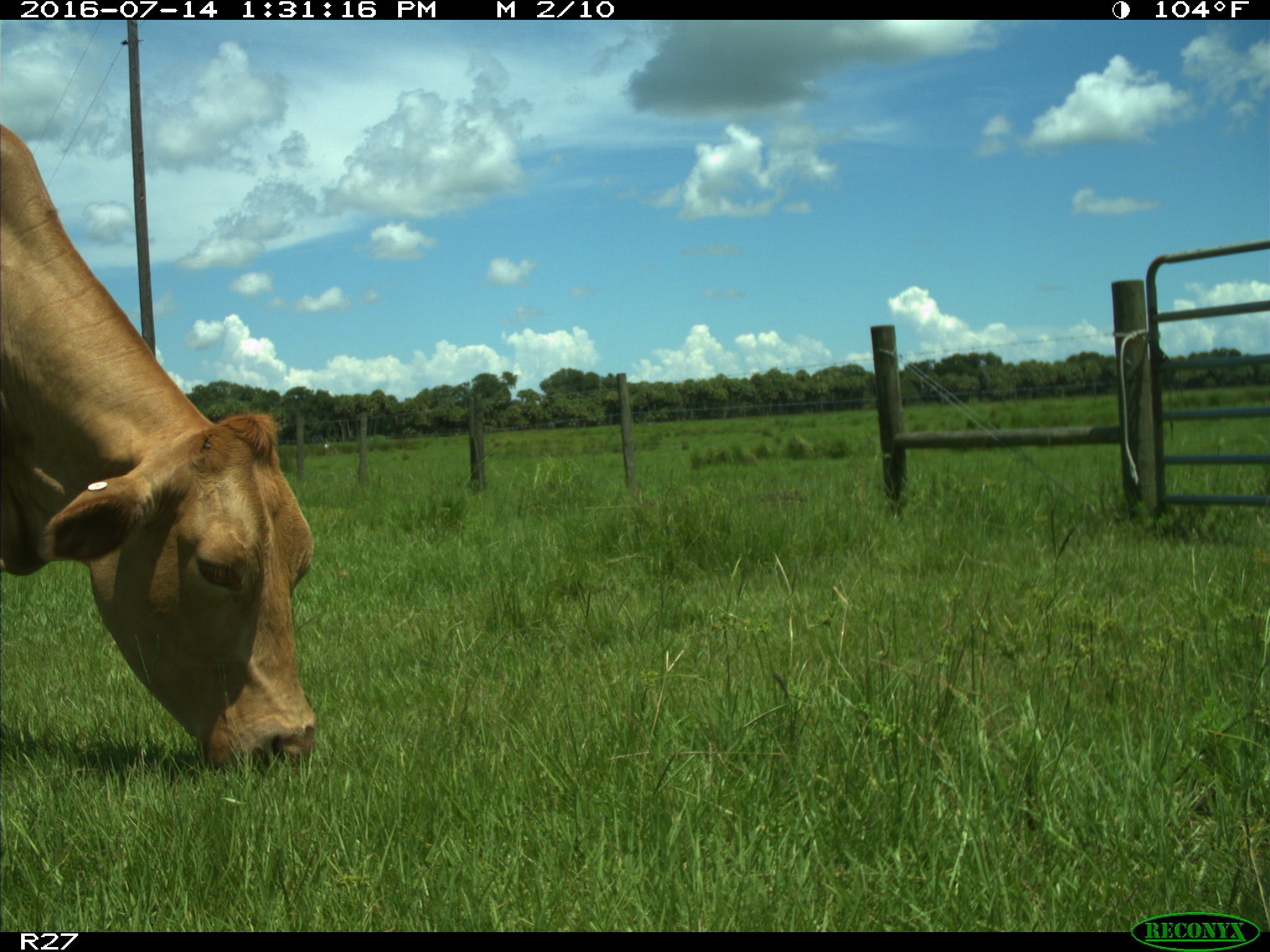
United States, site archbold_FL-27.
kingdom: Animalia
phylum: Chordata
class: Mammalia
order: Artiodactyla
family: Bovidae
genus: Bos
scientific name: Bos taurus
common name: domestic cow